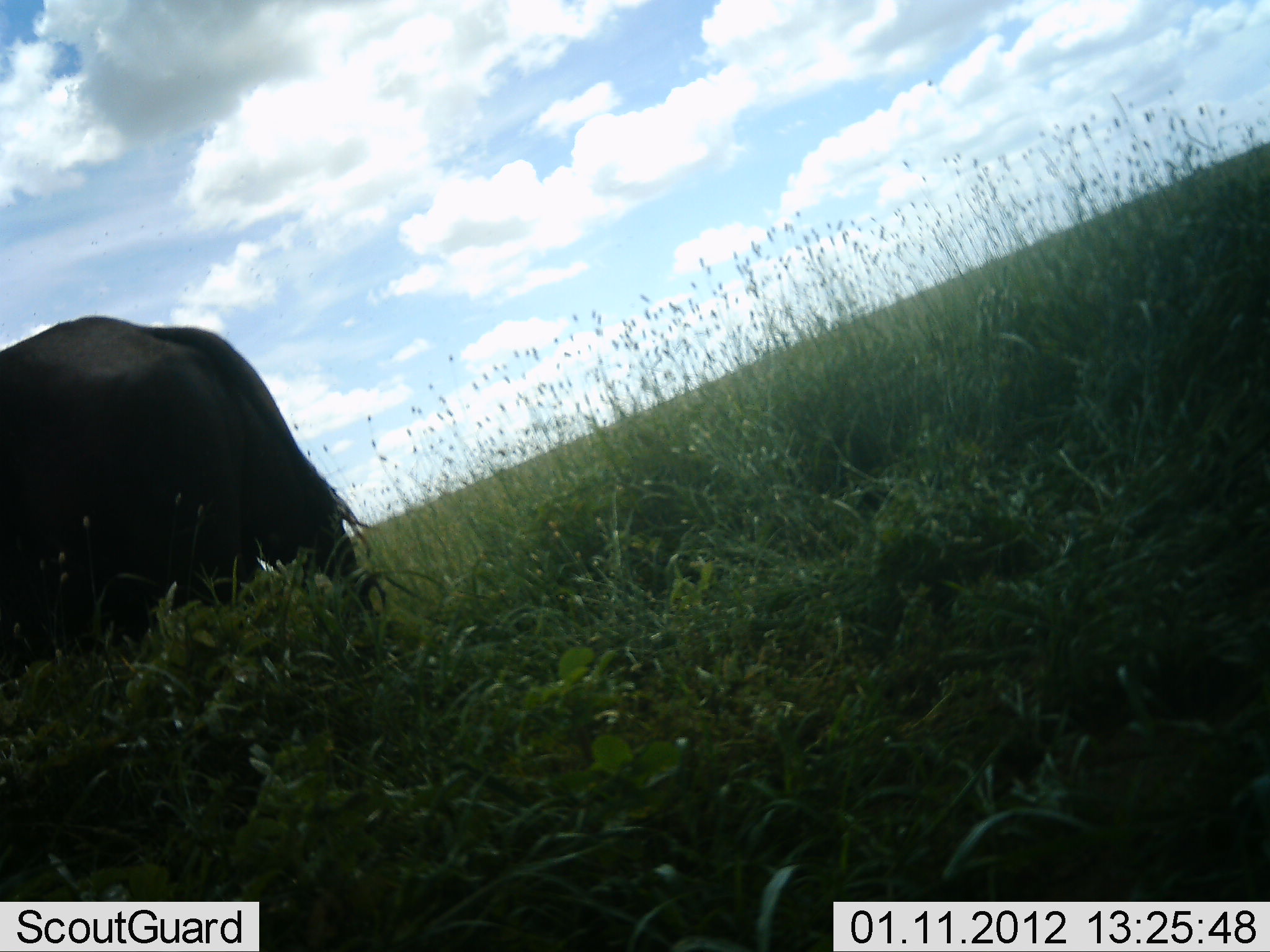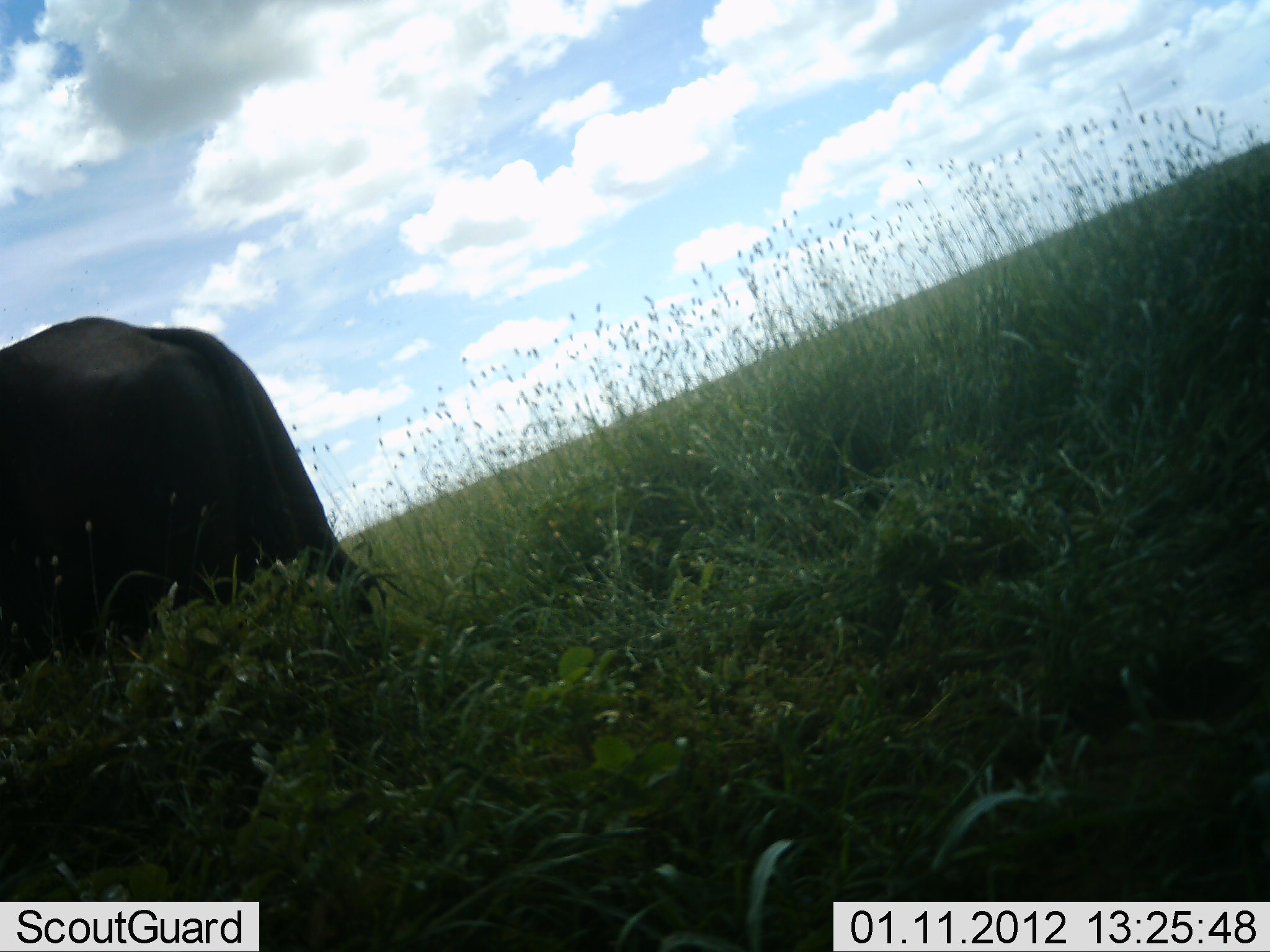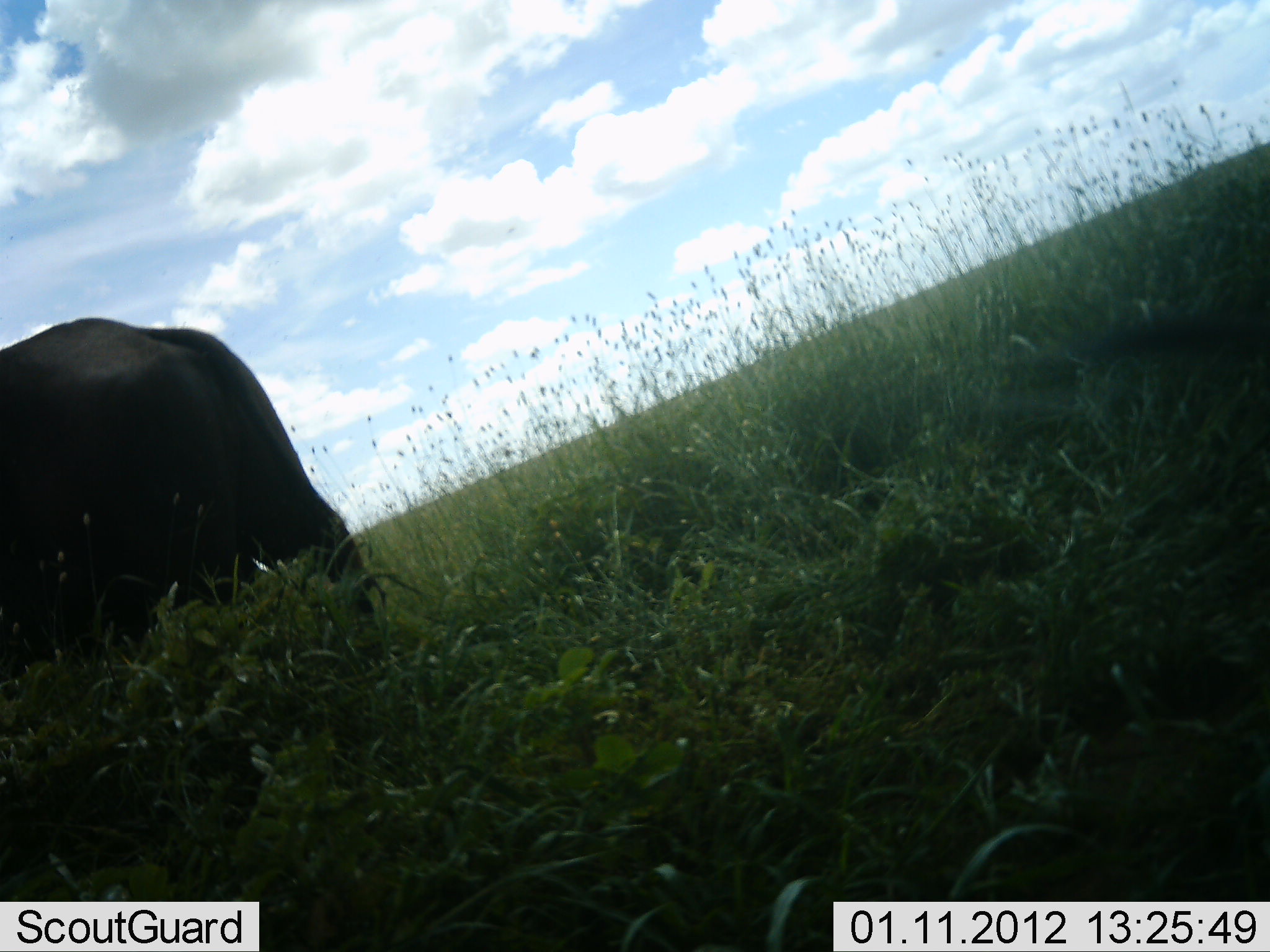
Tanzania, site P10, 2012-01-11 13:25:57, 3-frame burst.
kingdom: Animalia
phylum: Chordata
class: Mammalia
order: Artiodactyla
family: Bovidae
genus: Syncerus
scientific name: Syncerus caffer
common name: cape buffalo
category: buffalo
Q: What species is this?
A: Buffalo (cape buffalo) (Syncerus caffer).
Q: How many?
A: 1.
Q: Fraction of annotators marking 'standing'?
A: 78%.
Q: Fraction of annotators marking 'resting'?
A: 0%.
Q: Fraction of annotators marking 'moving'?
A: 0%.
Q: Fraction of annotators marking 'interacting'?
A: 0%.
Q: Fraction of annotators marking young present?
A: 0%.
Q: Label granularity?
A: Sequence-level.